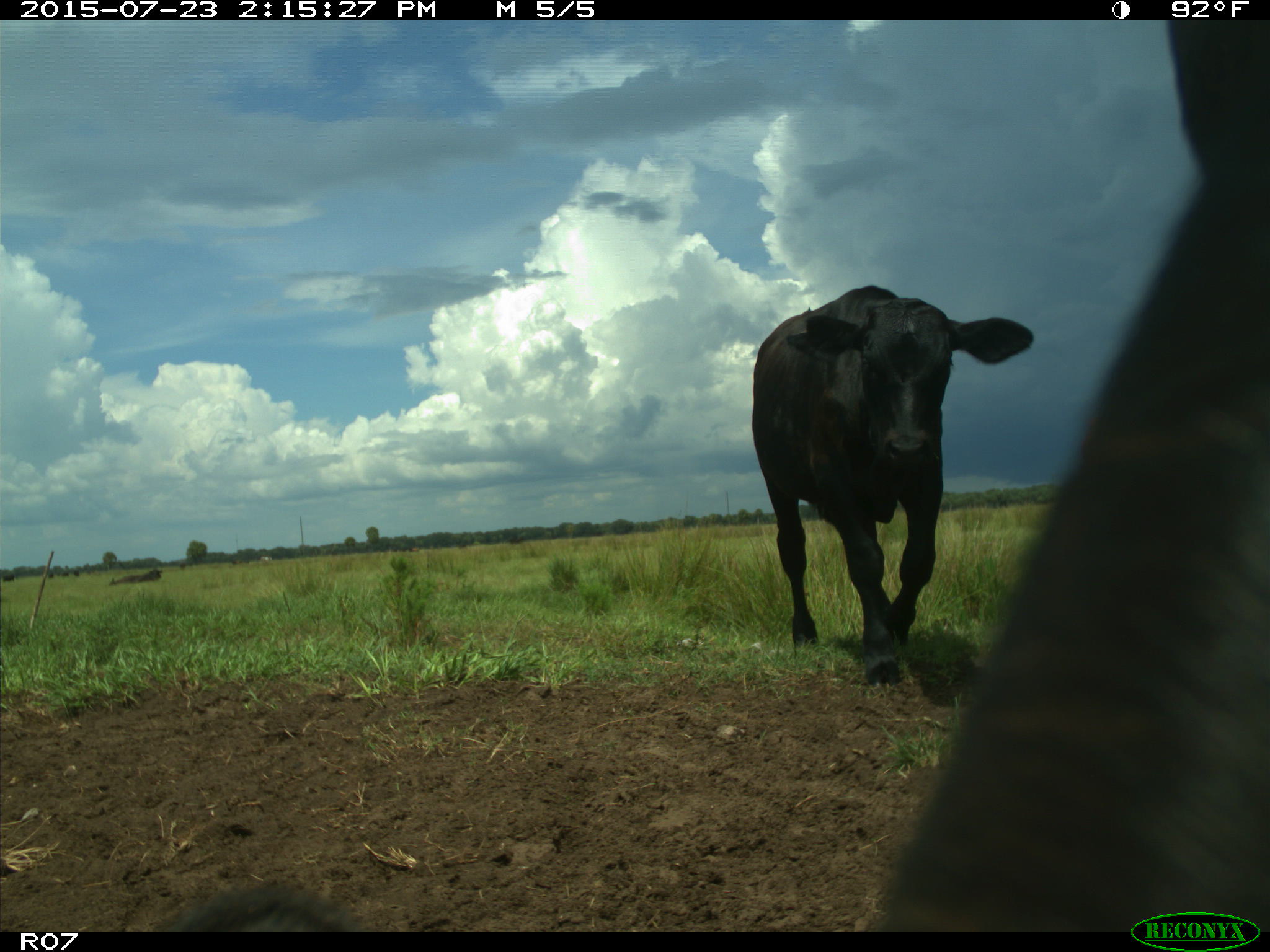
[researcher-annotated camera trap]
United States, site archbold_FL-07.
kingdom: Animalia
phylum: Chordata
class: Mammalia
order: Artiodactyla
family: Bovidae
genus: Bos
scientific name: Bos taurus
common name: domestic cow